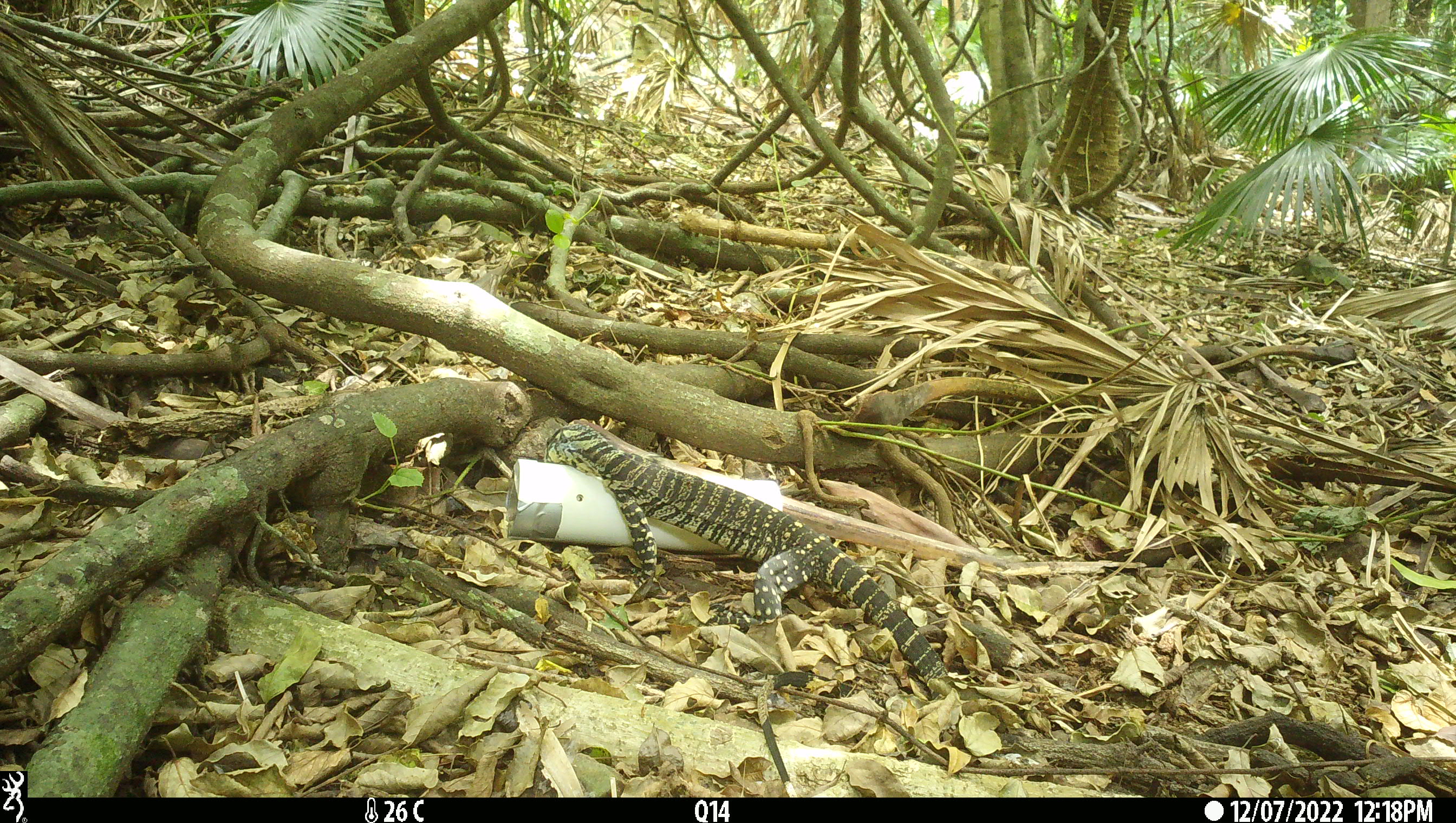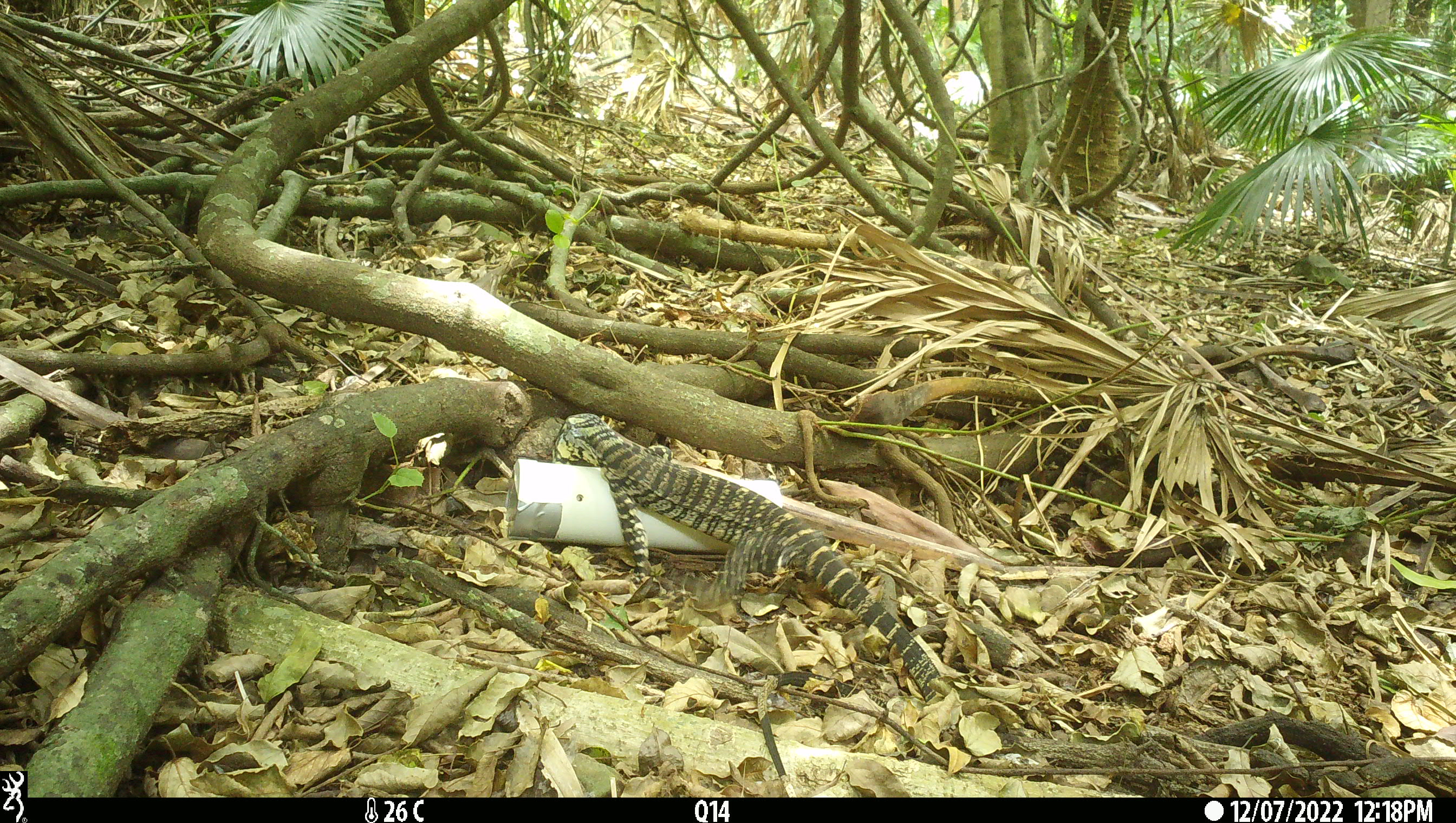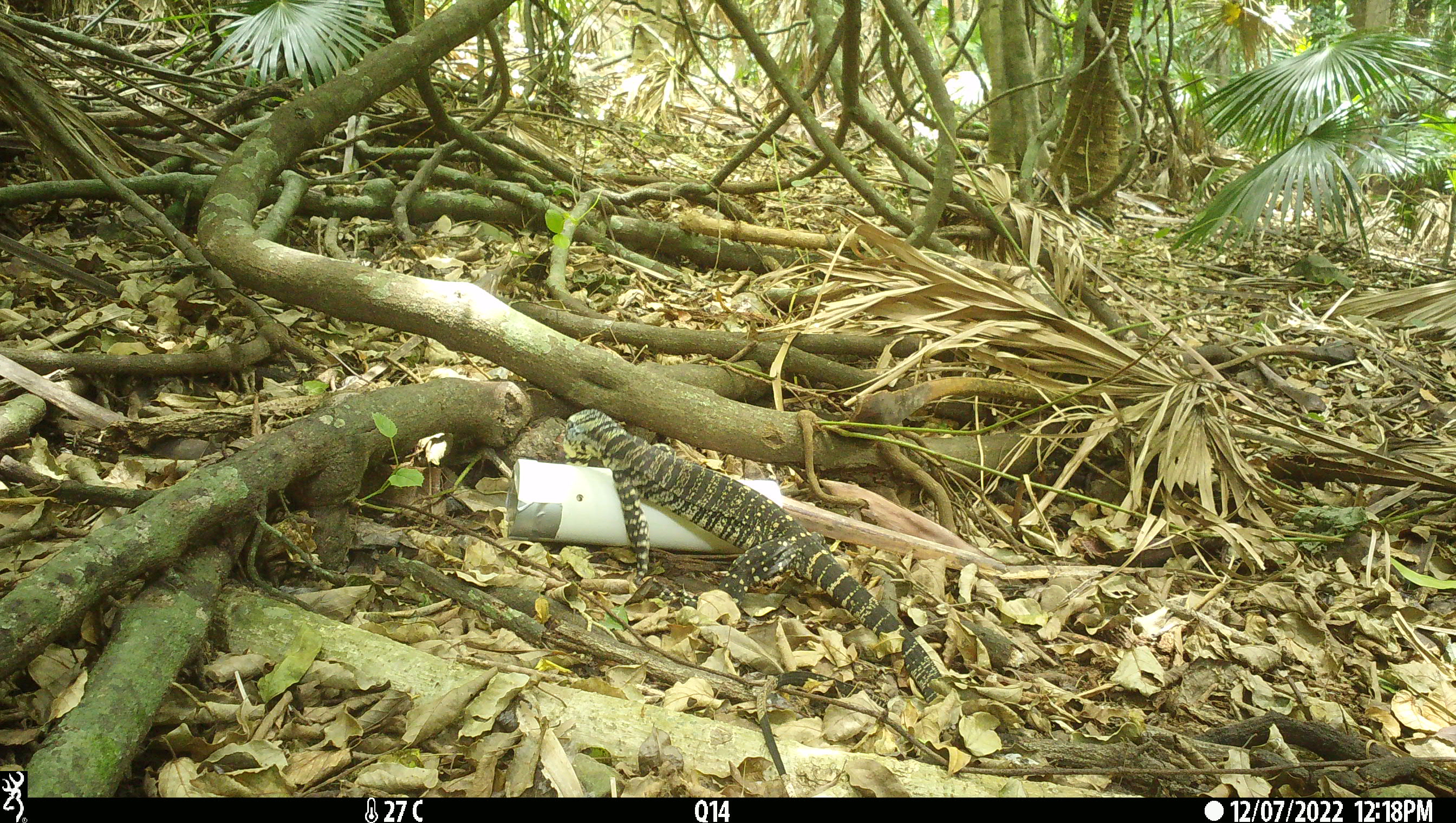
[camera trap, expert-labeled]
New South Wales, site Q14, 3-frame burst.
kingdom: Animalia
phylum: Chordata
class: Reptilia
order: Squamata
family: Varanidae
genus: Varanus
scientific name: Varanus varius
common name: lace monitor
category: goanna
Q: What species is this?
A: Goanna (lace monitor) (Varanus varius).